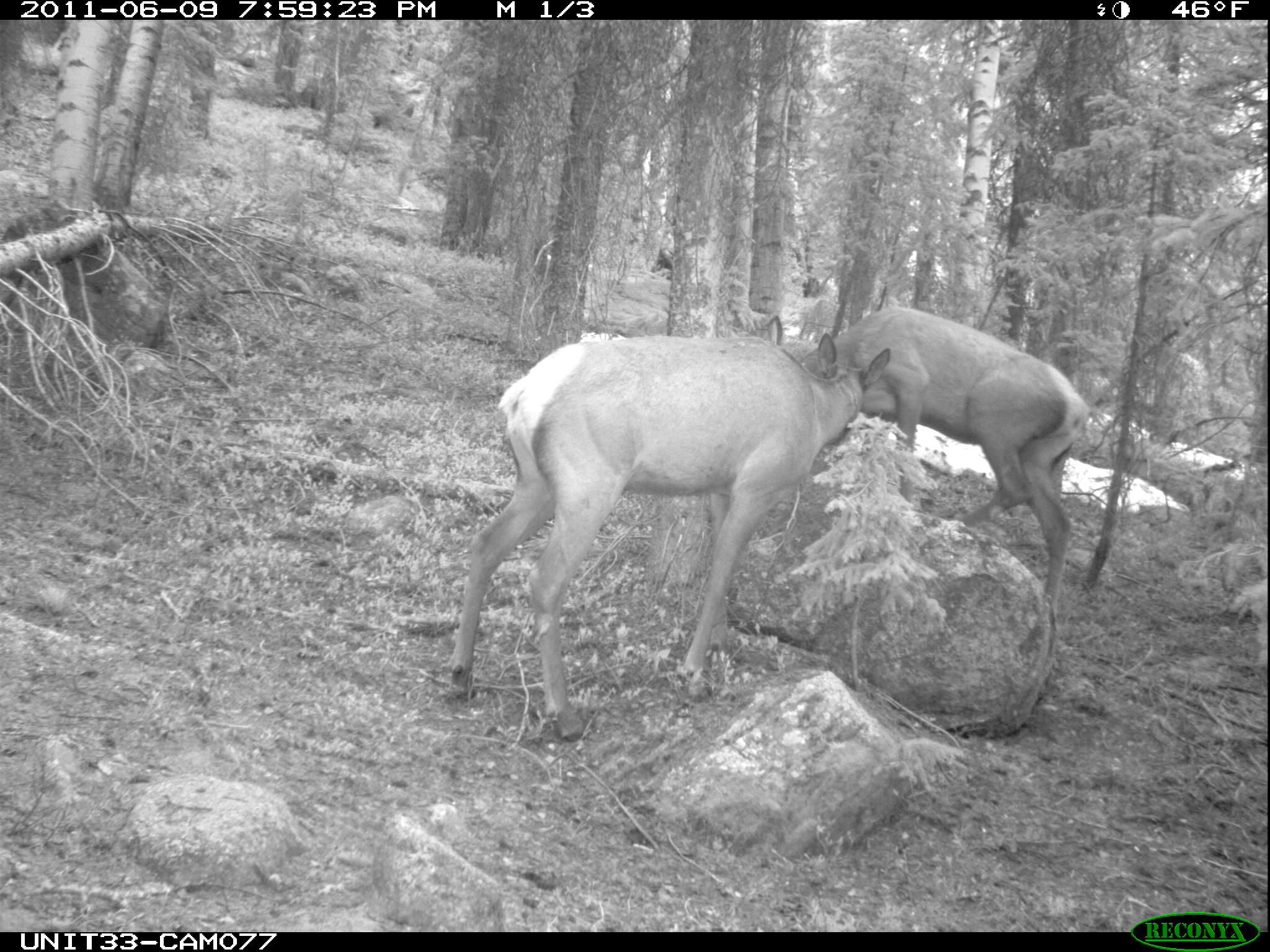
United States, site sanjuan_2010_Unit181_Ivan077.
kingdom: Animalia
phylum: Chordata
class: Mammalia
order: Artiodactyla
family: Cervidae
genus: Cervus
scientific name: Cervus elaphus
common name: red deer